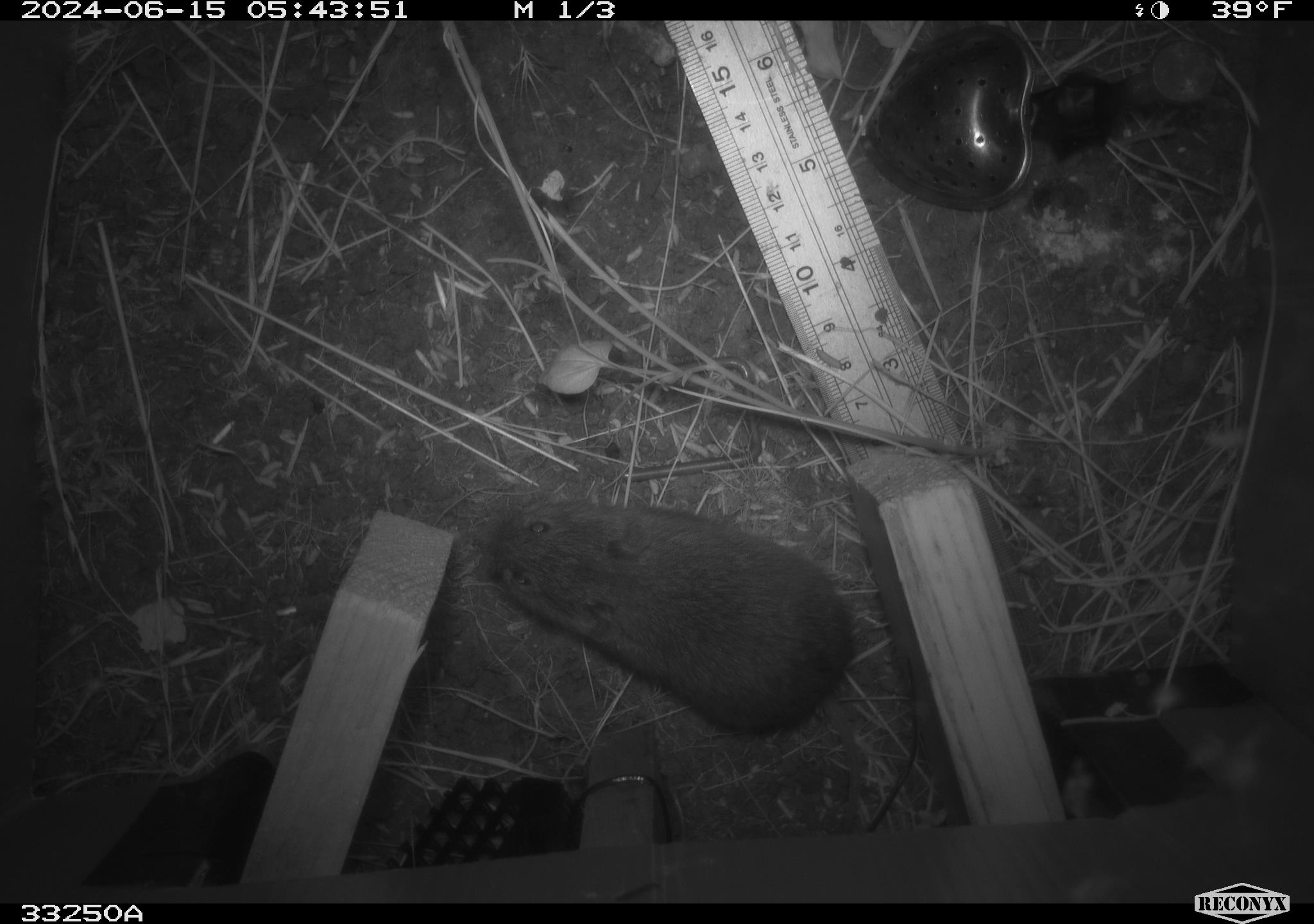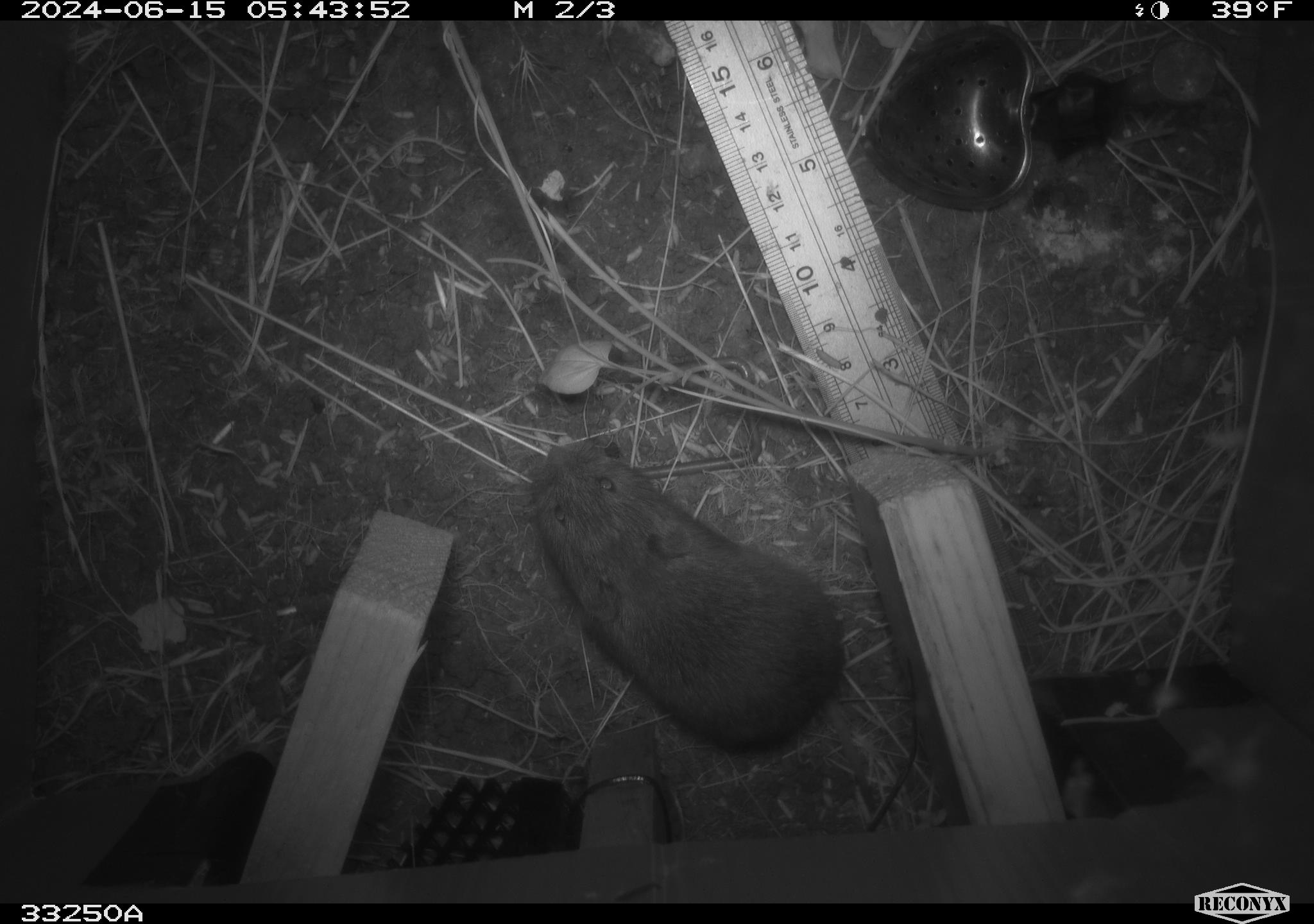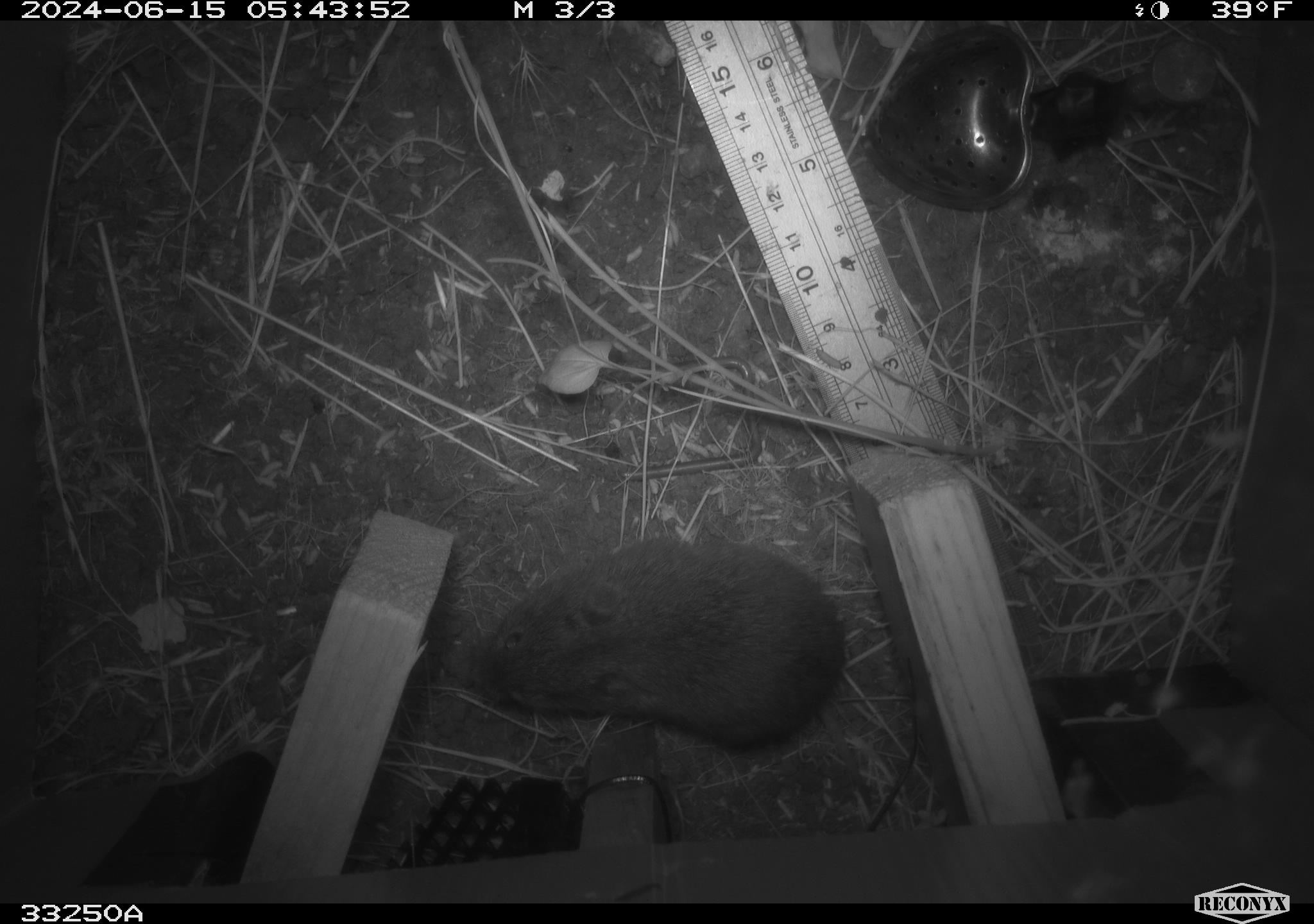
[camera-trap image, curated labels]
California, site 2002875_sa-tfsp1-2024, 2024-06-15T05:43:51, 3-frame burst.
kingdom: Animalia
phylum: Chordata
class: Mammalia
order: Rodentia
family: Cricetidae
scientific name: Arvicolinae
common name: voles, lemmings, and muskrats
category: arvicolinae subfamily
Arvicolinae subfamily (voles, lemmings, and muskrats) (Arvicolinae).